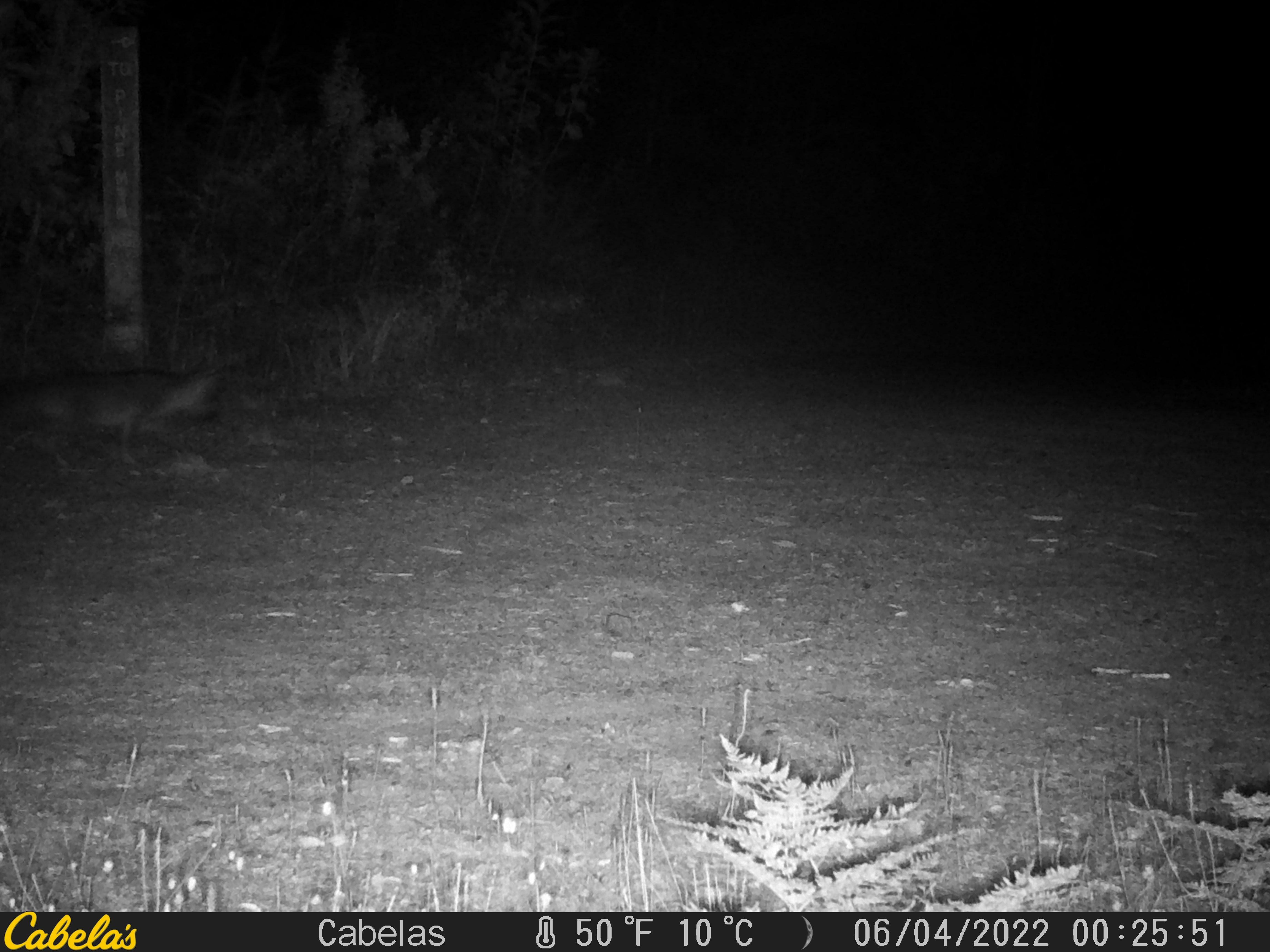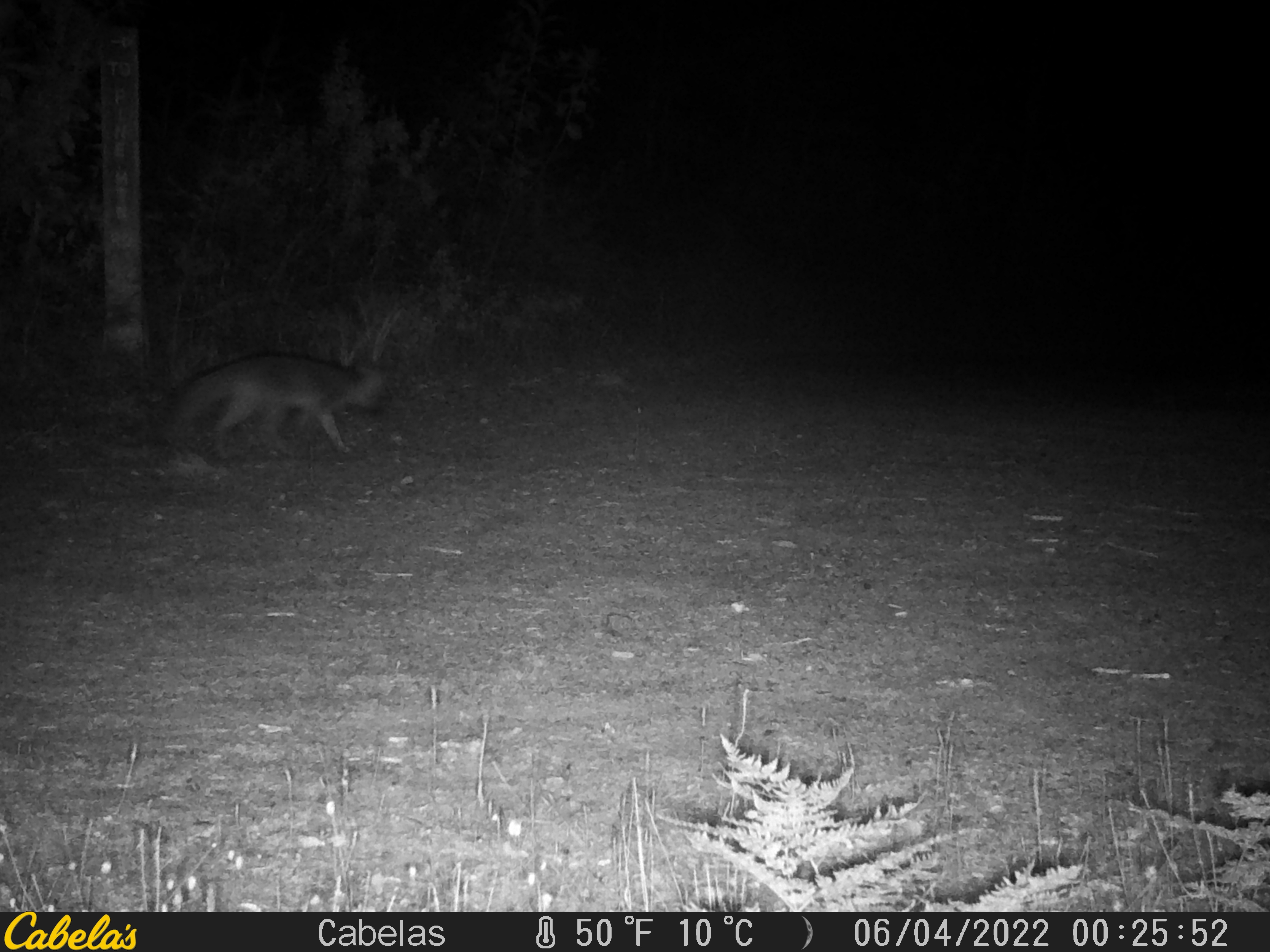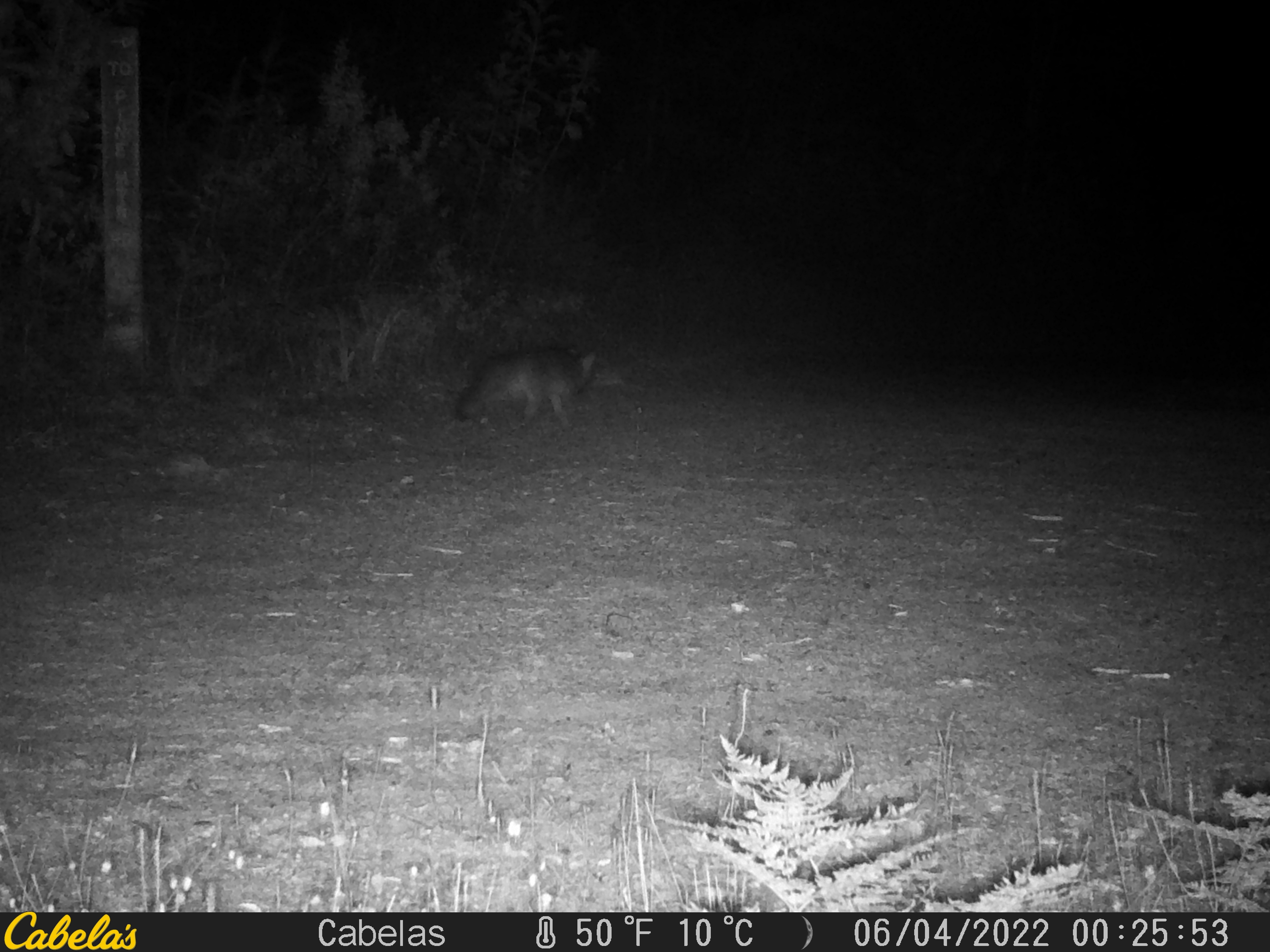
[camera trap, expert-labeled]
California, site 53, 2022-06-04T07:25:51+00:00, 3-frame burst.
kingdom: Animalia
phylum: Chordata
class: Mammalia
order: Carnivora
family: Canidae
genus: Urocyon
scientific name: Urocyon cinereoargenteus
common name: gray fox